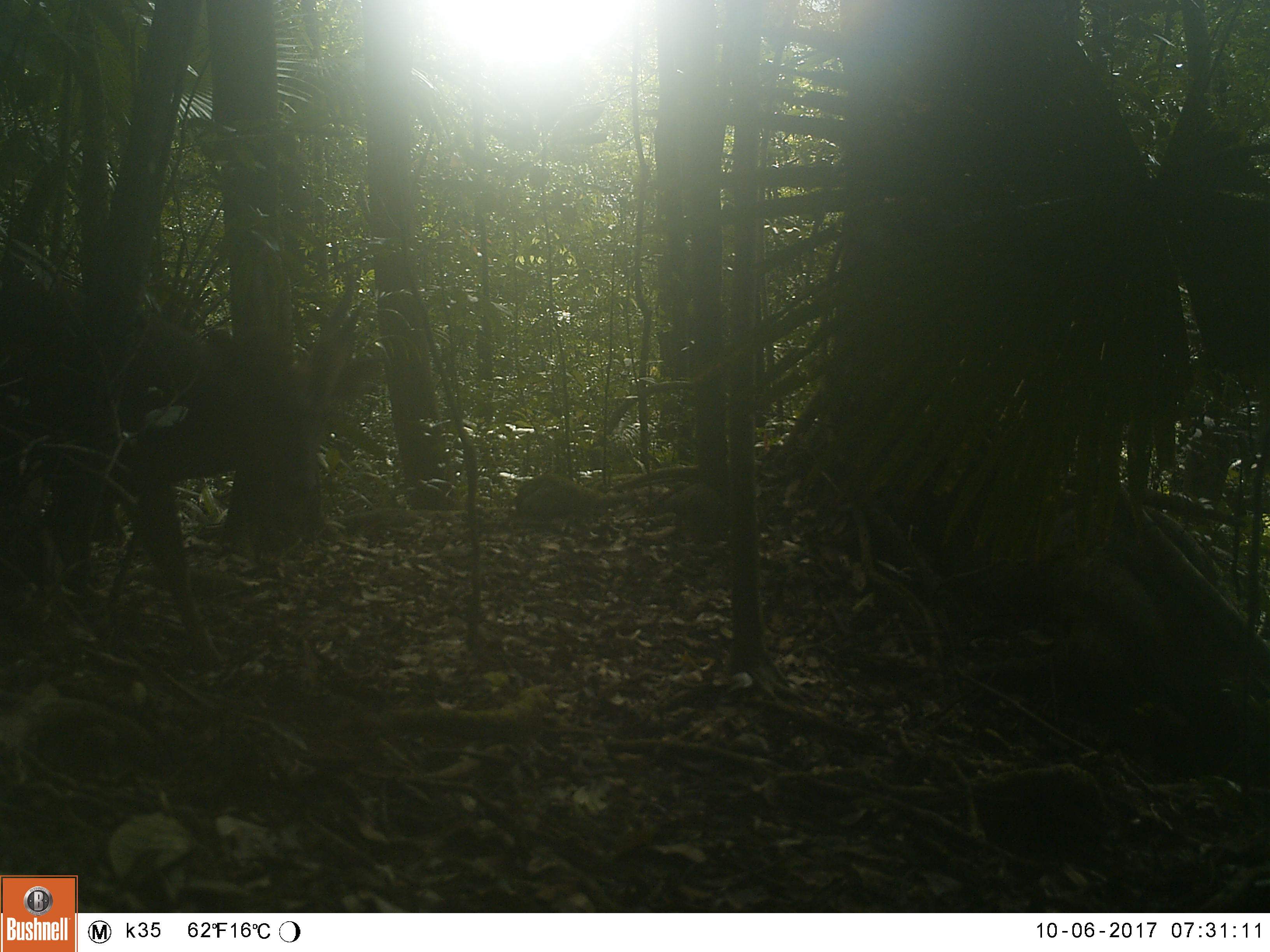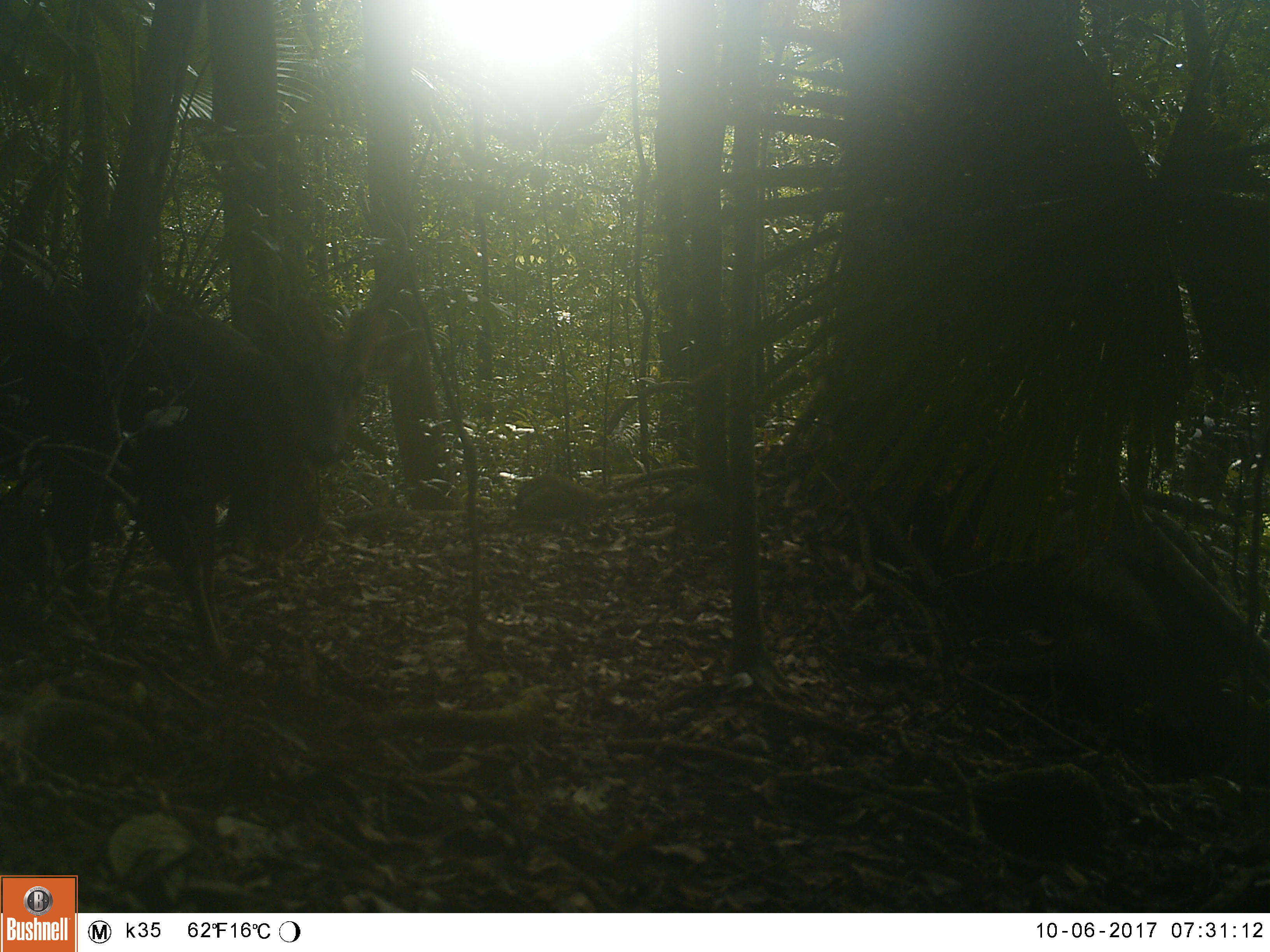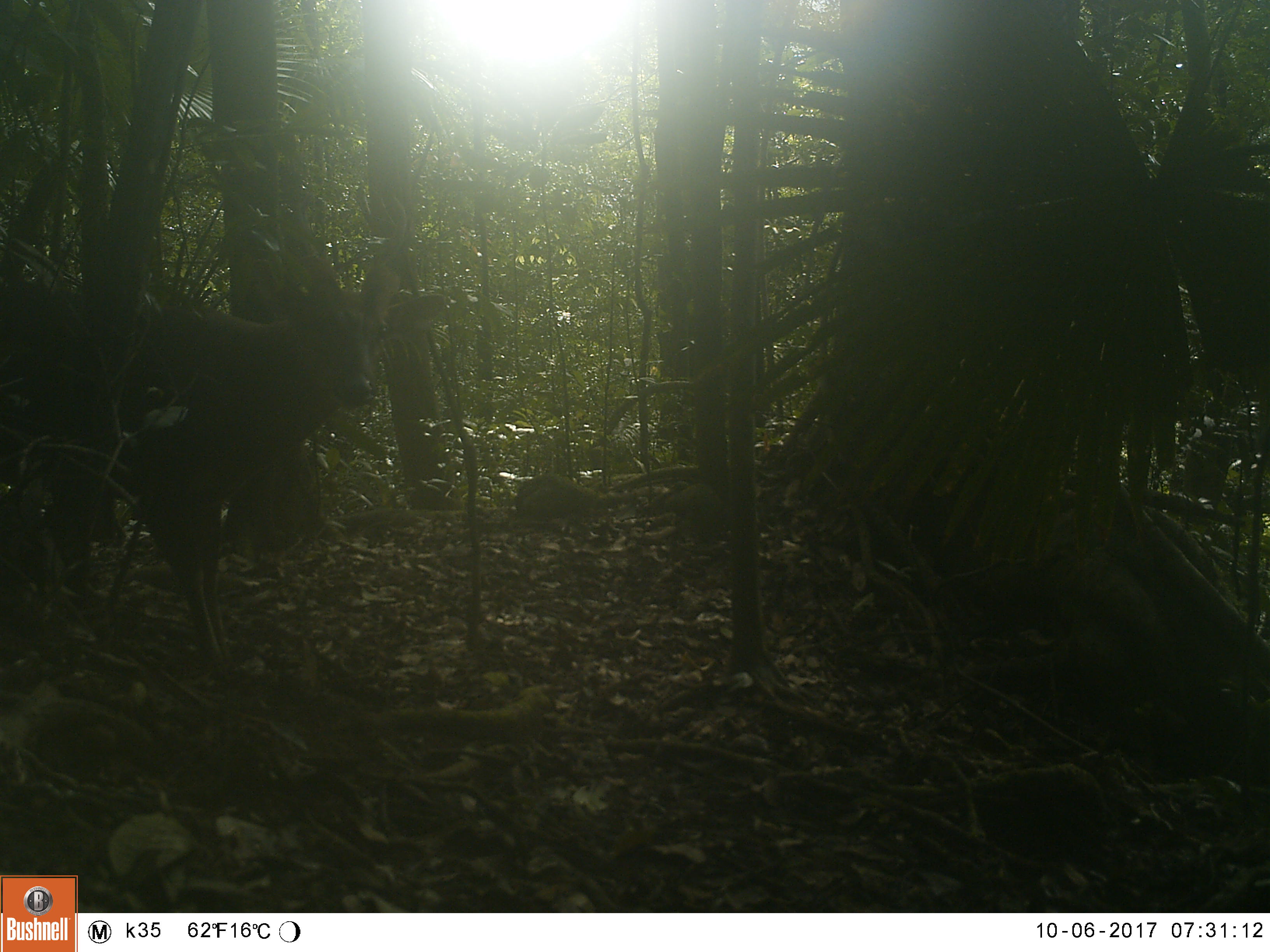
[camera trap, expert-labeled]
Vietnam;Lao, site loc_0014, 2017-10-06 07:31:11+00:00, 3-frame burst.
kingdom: Animalia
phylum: Chordata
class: Mammalia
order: Artiodactyla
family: Cervidae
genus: Muntiacus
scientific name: Muntiacus vuquangensis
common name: large-antlered muntjac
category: large antlered muntjac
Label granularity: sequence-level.